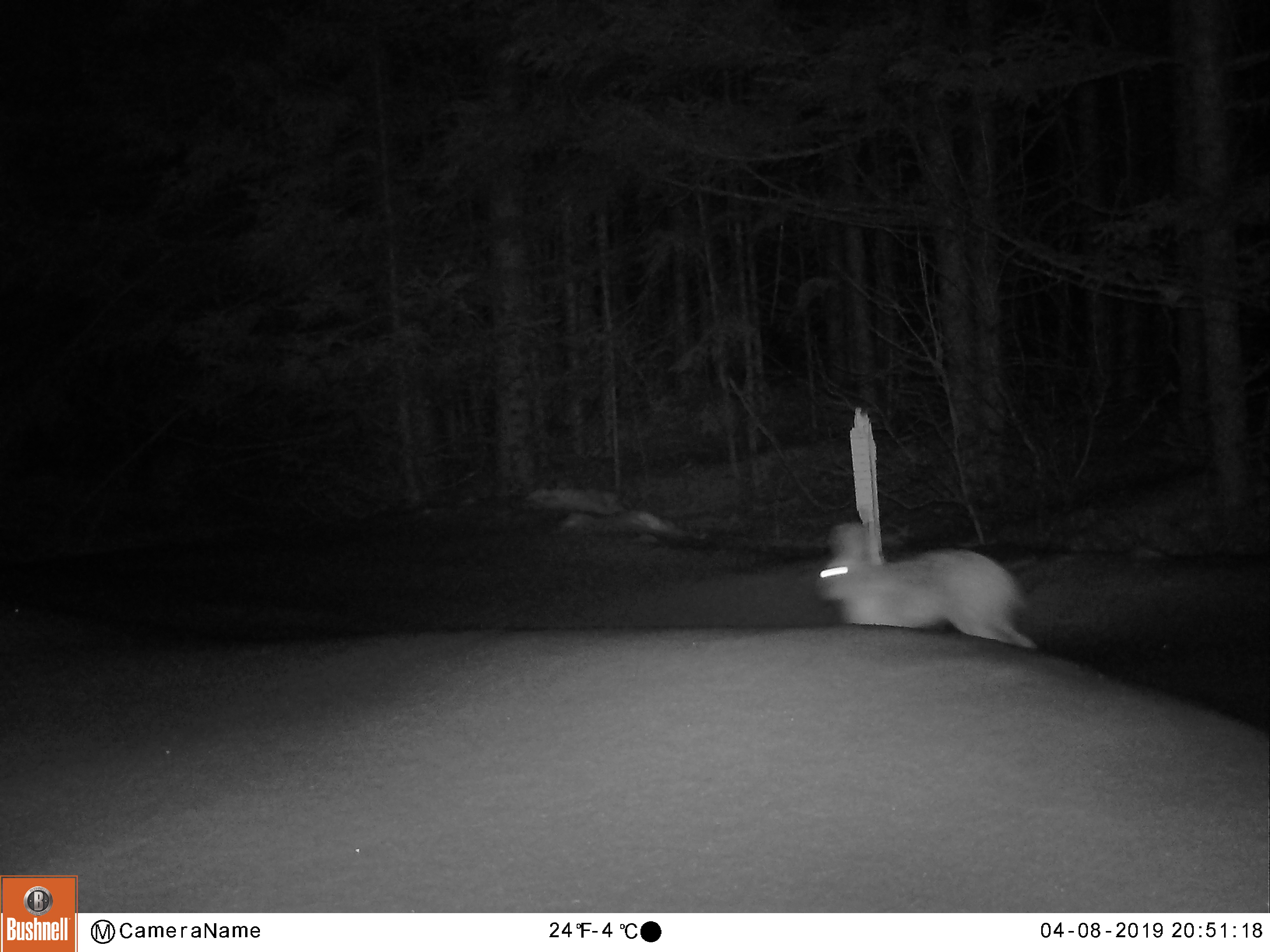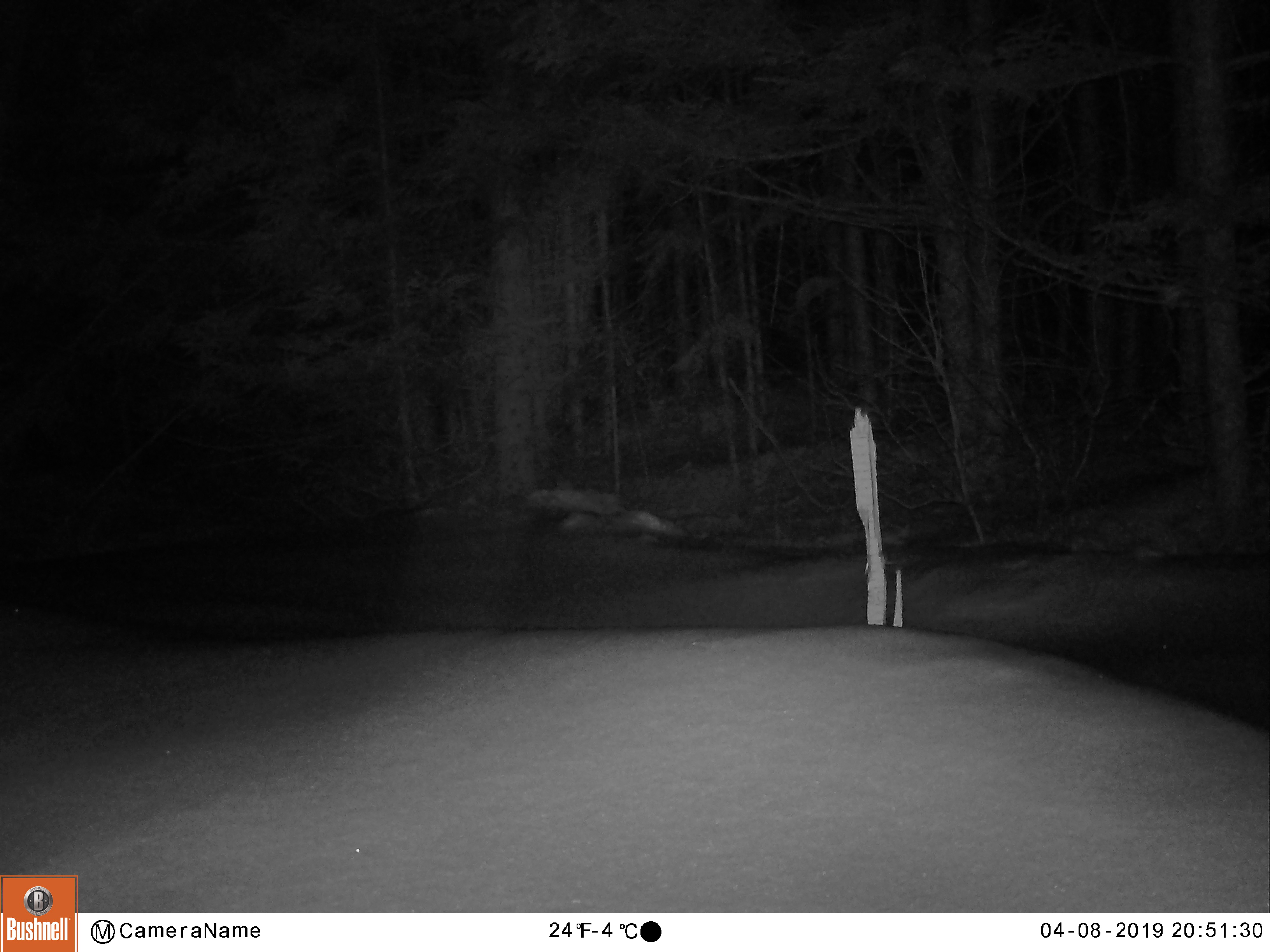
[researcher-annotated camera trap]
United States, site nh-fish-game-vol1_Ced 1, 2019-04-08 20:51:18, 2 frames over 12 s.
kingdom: Animalia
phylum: Chordata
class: Mammalia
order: Lagomorpha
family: Leporidae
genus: Lepus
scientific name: Lepus americanus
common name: snowshoe hare